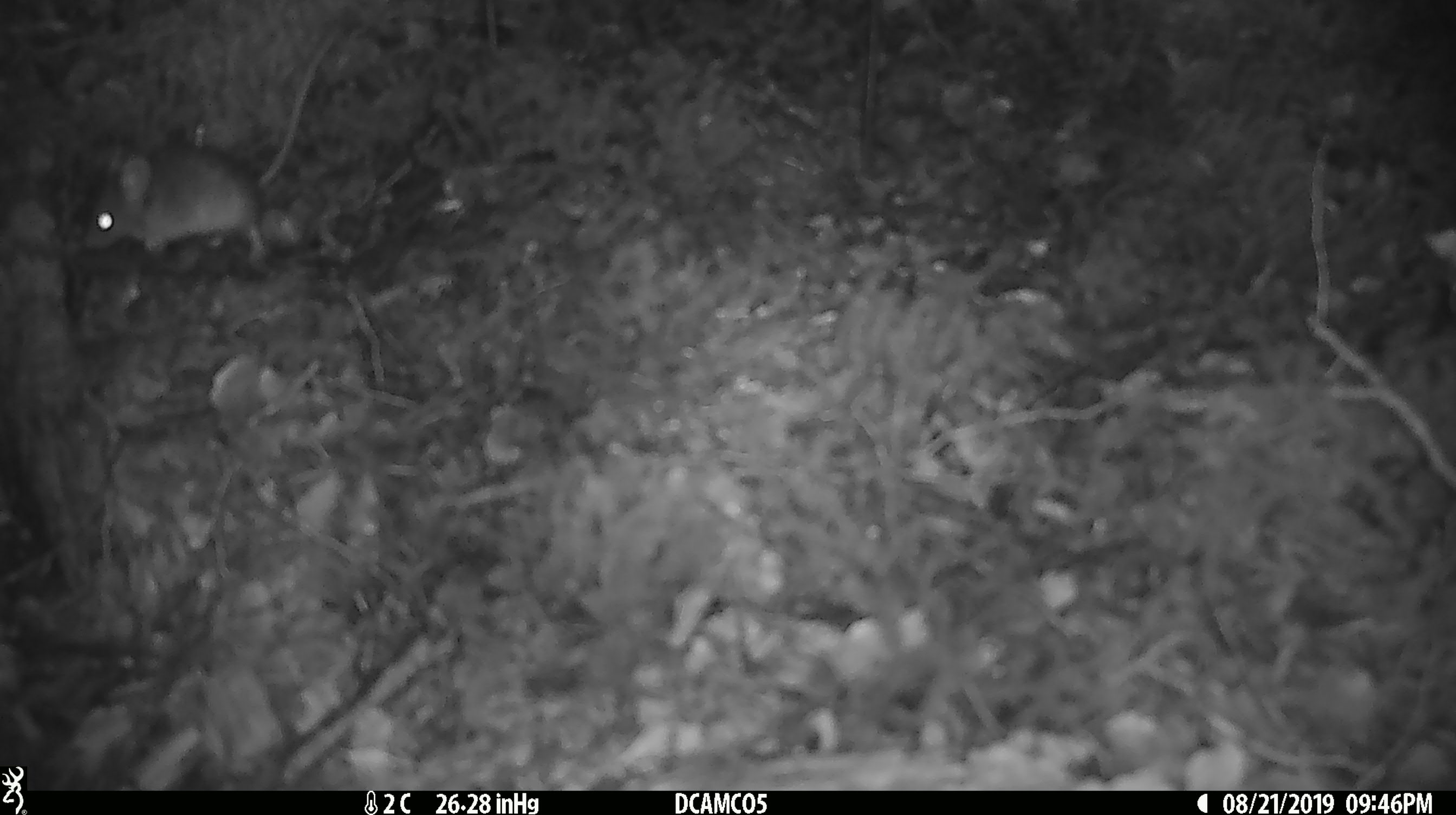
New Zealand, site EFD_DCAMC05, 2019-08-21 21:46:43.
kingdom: Animalia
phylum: Chordata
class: Mammalia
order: Rodentia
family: Muridae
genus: Mus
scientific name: Mus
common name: mouse